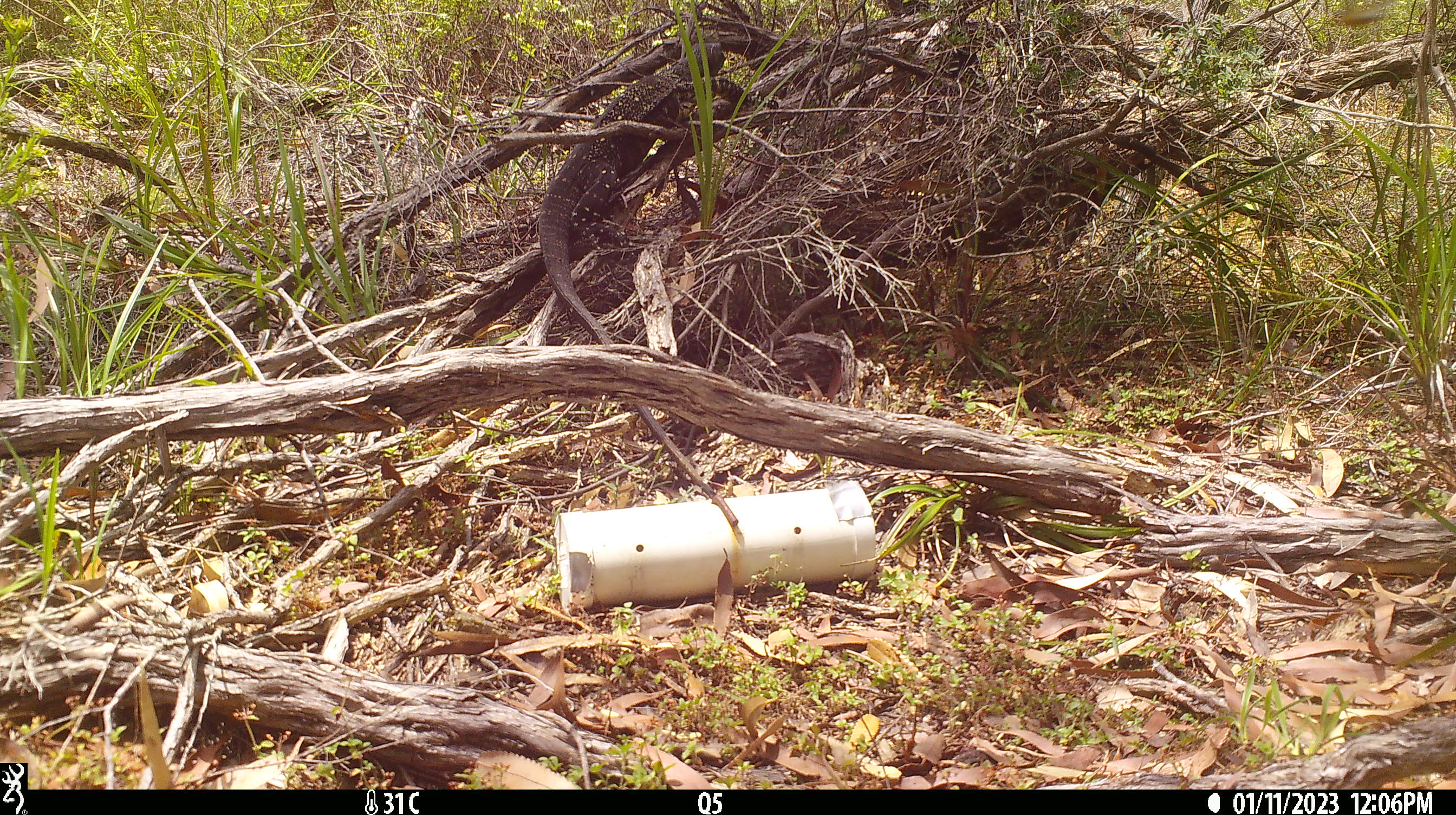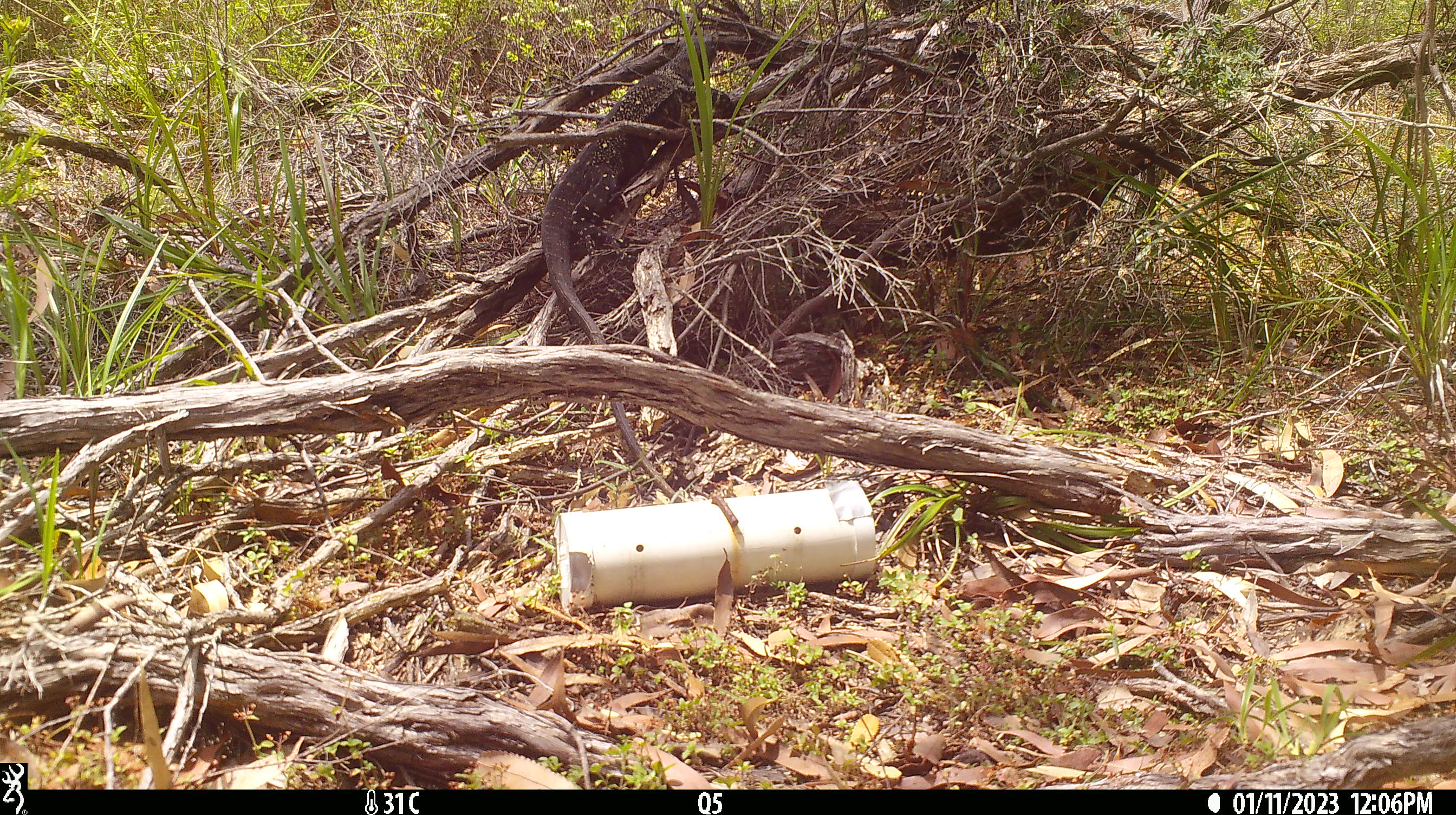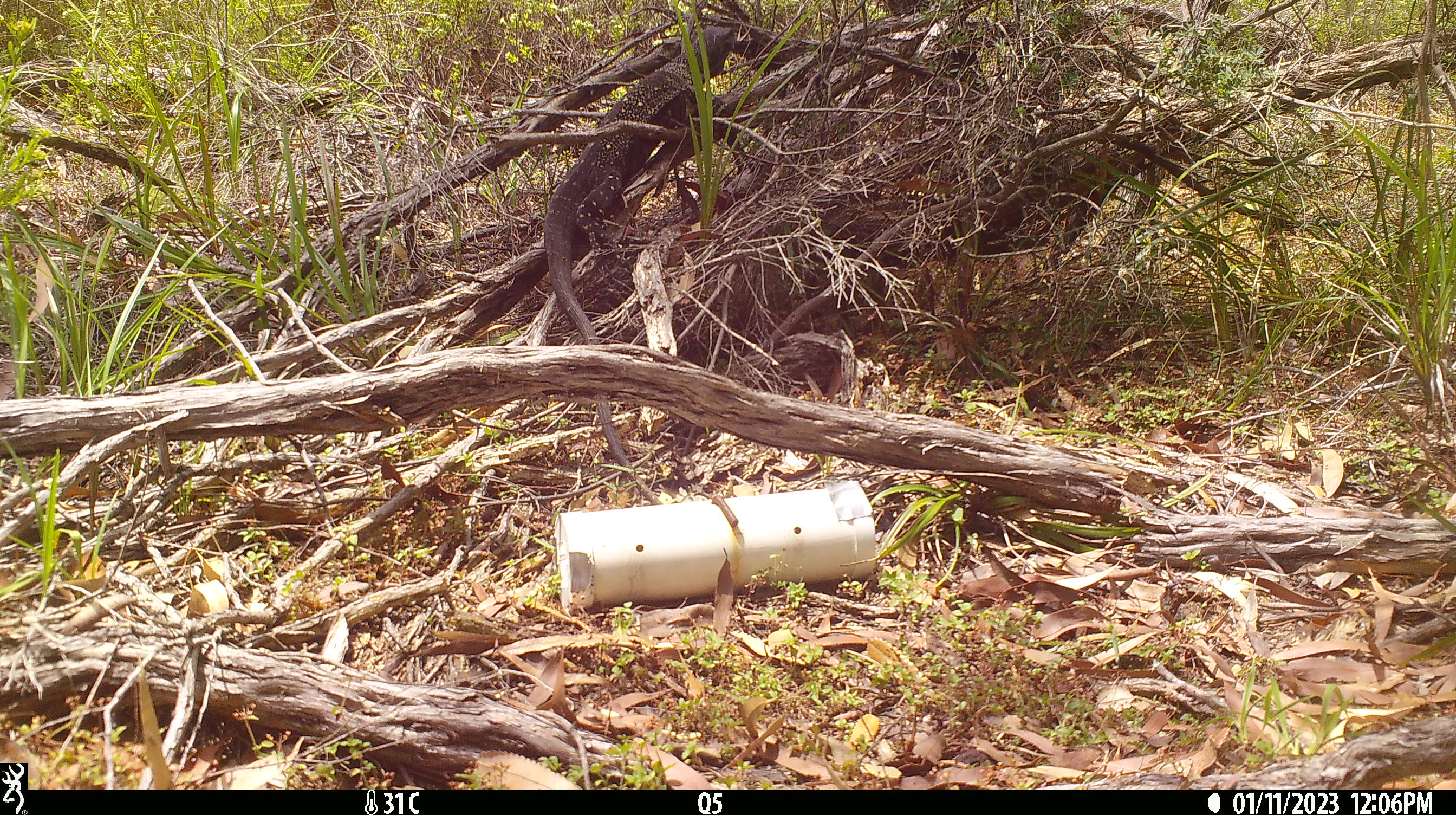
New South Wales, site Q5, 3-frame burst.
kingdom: Animalia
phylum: Chordata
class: Reptilia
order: Squamata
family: Varanidae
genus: Varanus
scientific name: Varanus varius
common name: lace monitor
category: goanna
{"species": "goanna (lace monitor) (Varanus varius)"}